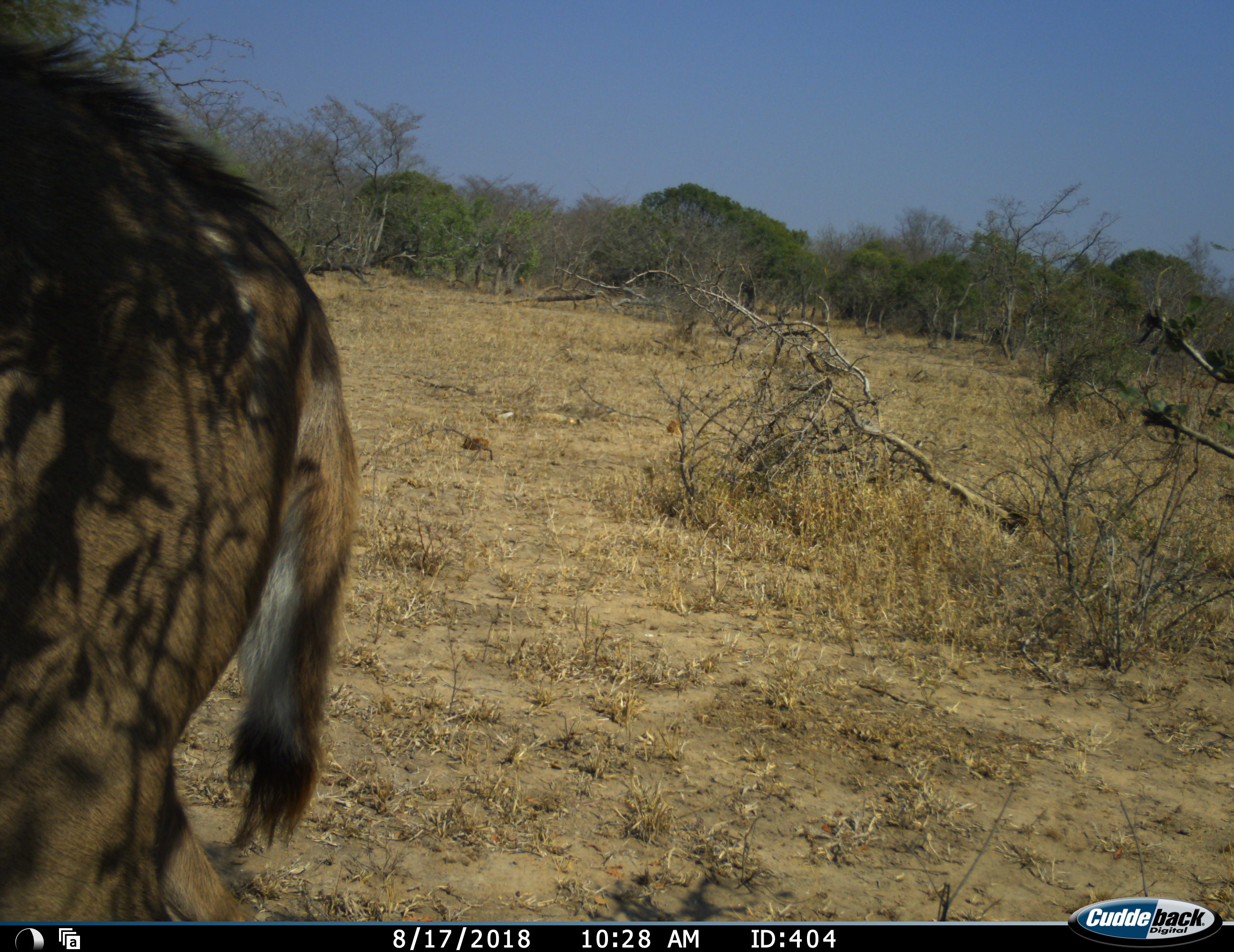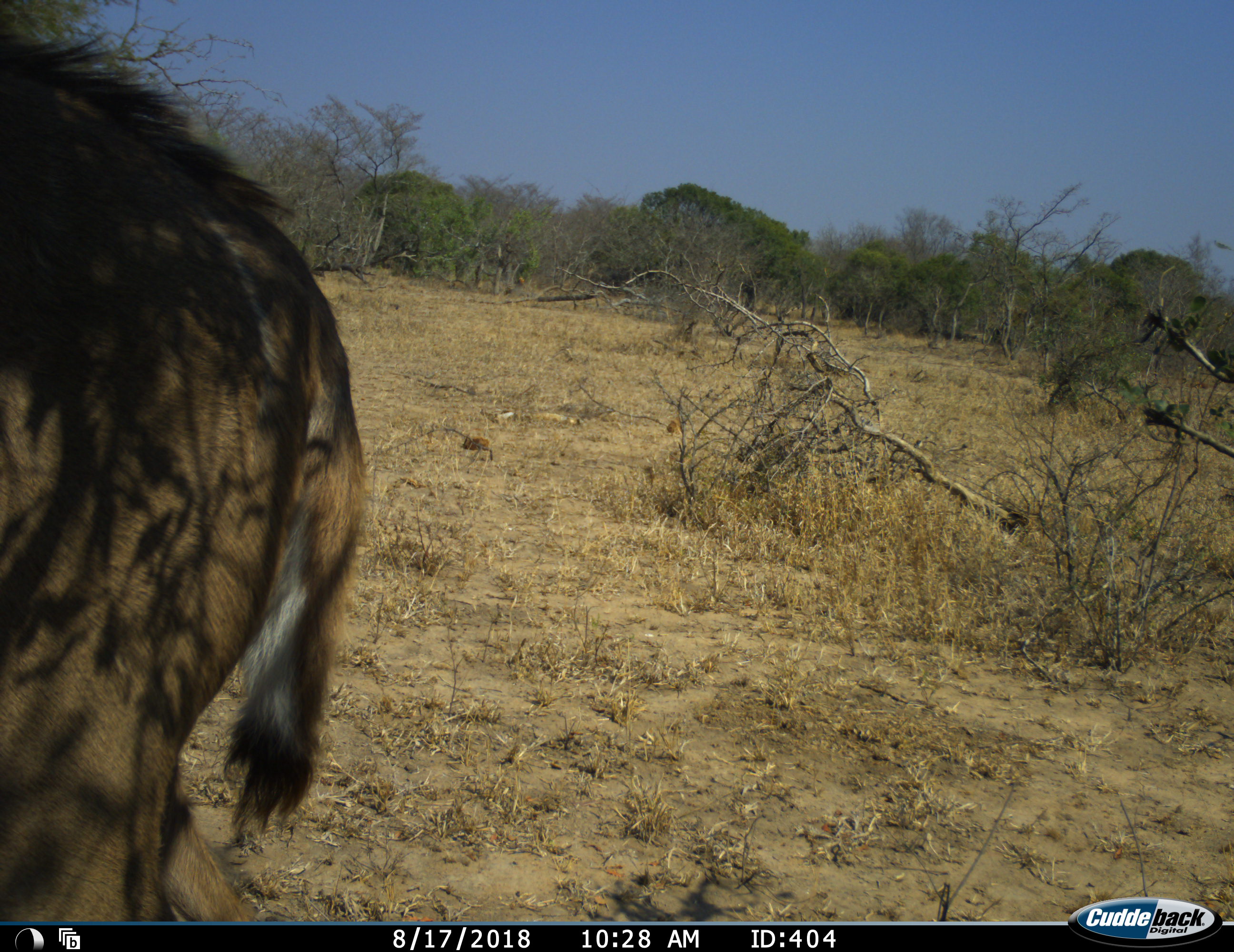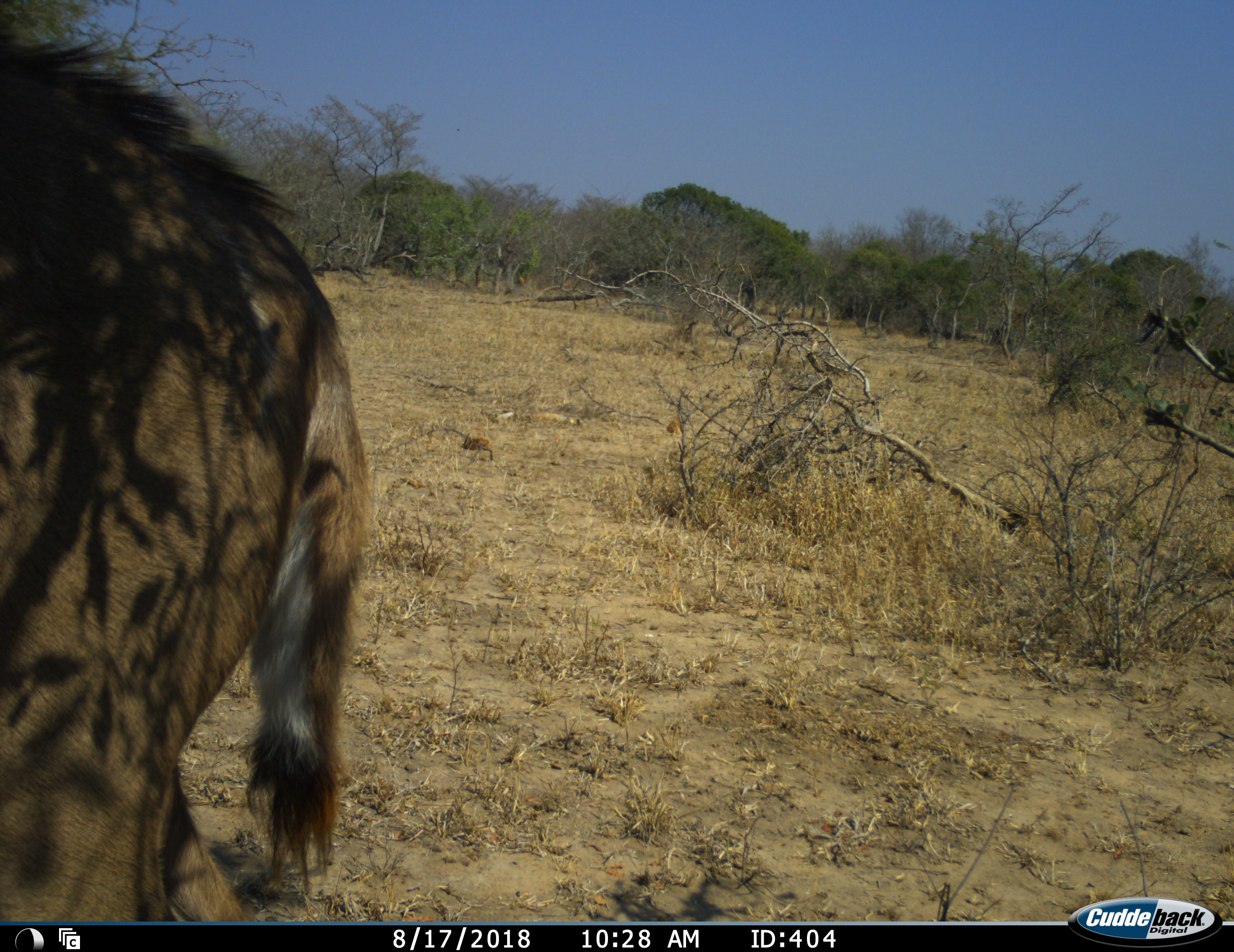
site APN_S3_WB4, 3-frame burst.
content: unidentified animal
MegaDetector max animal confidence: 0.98